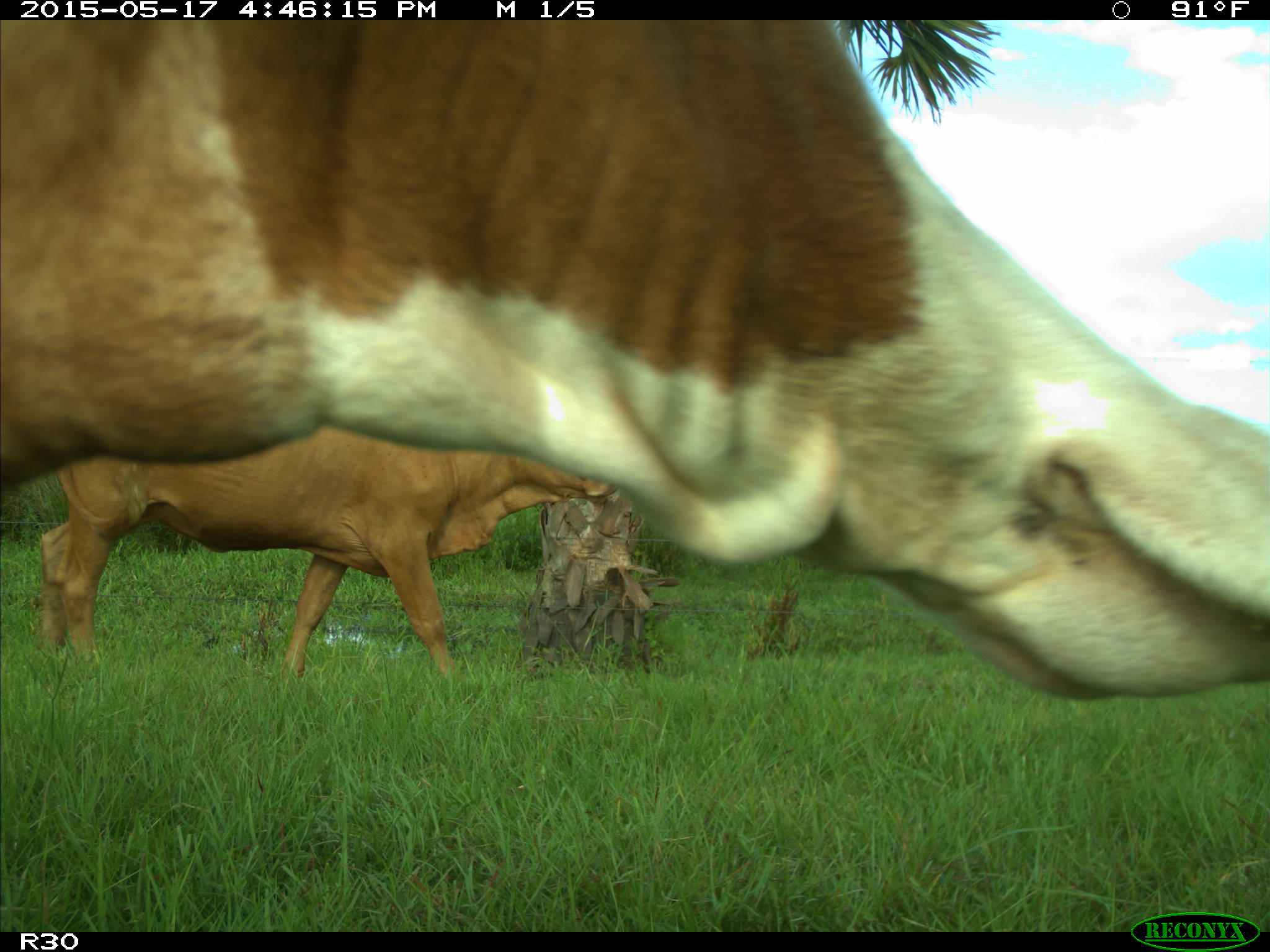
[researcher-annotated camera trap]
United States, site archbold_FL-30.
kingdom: Animalia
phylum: Chordata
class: Mammalia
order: Artiodactyla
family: Bovidae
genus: Bos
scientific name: Bos taurus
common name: domestic cow